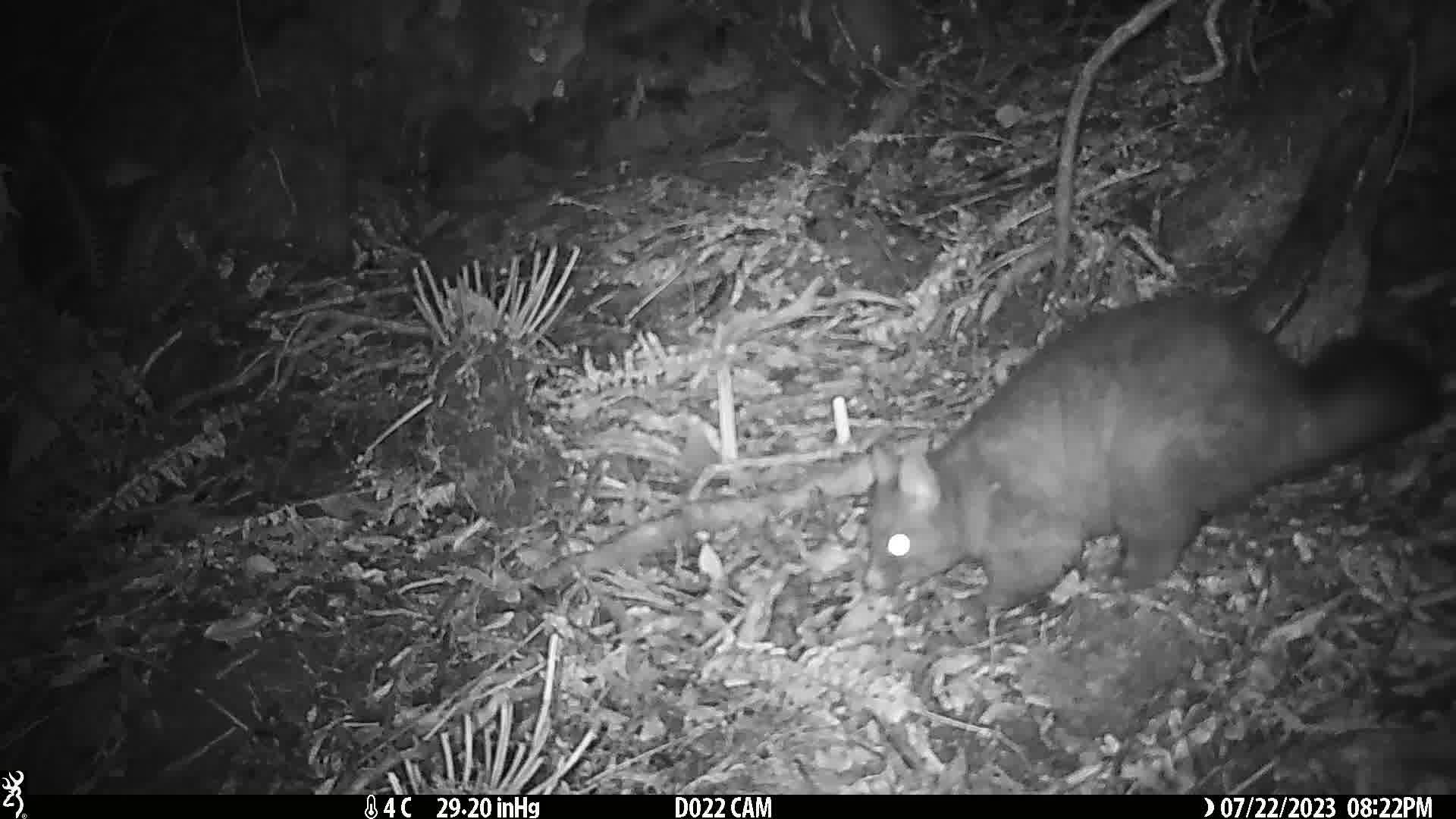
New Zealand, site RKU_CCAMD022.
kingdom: Animalia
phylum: Chordata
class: Mammalia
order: Diprotodontia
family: Phalangeridae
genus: Trichosurus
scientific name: Trichosurus vulpecula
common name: common brushtail possum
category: possum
Possum (common brushtail possum) (Trichosurus vulpecula).